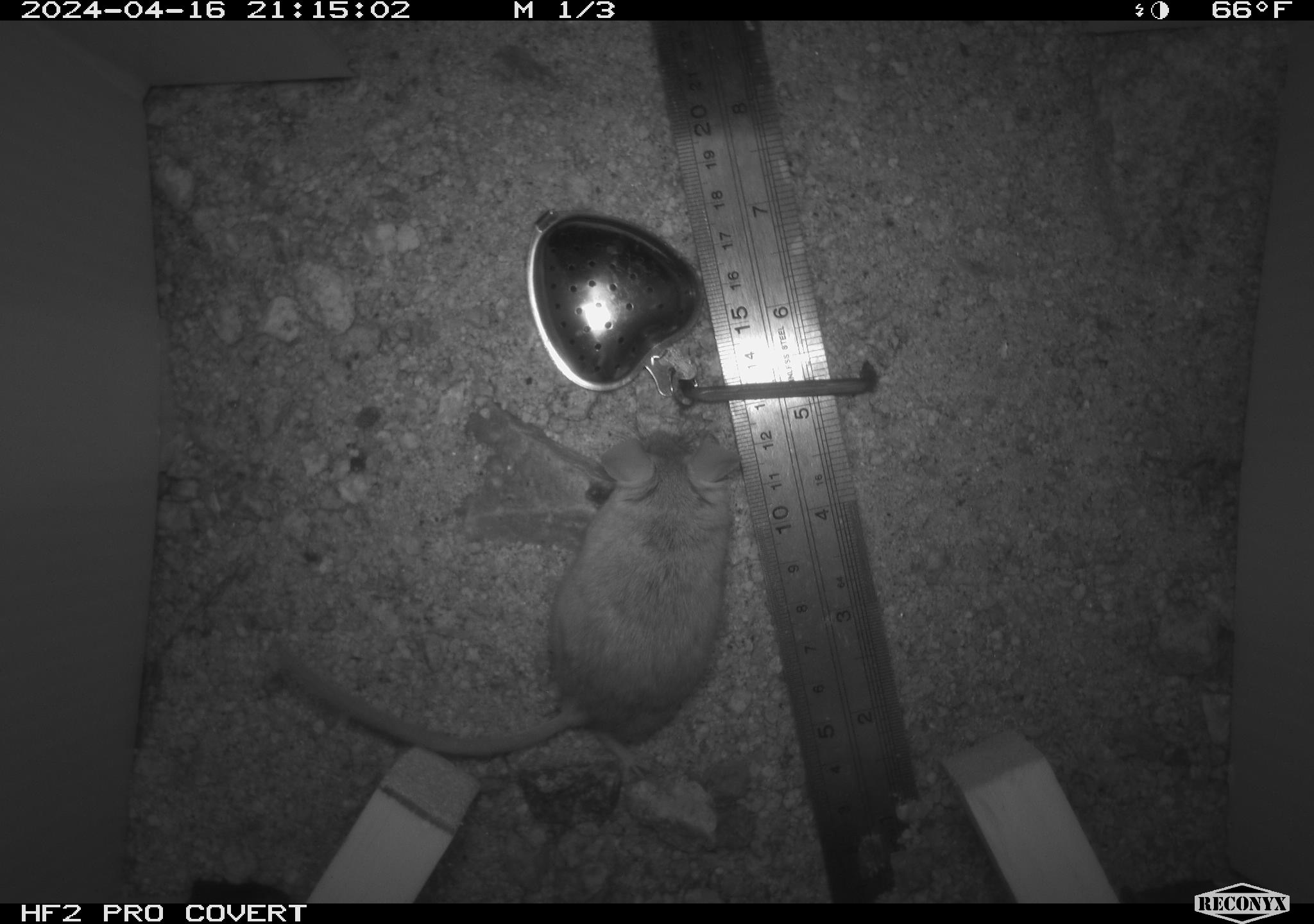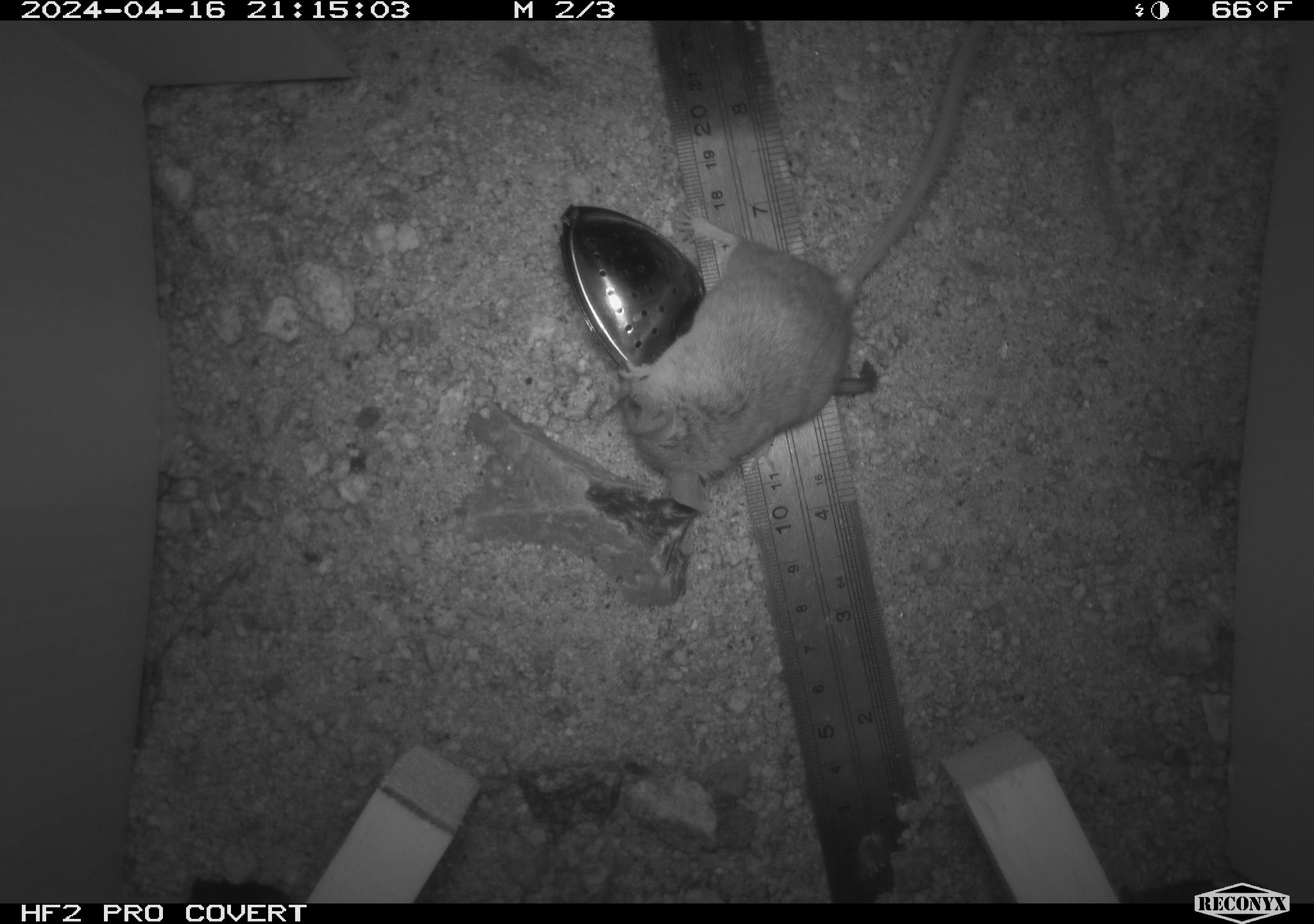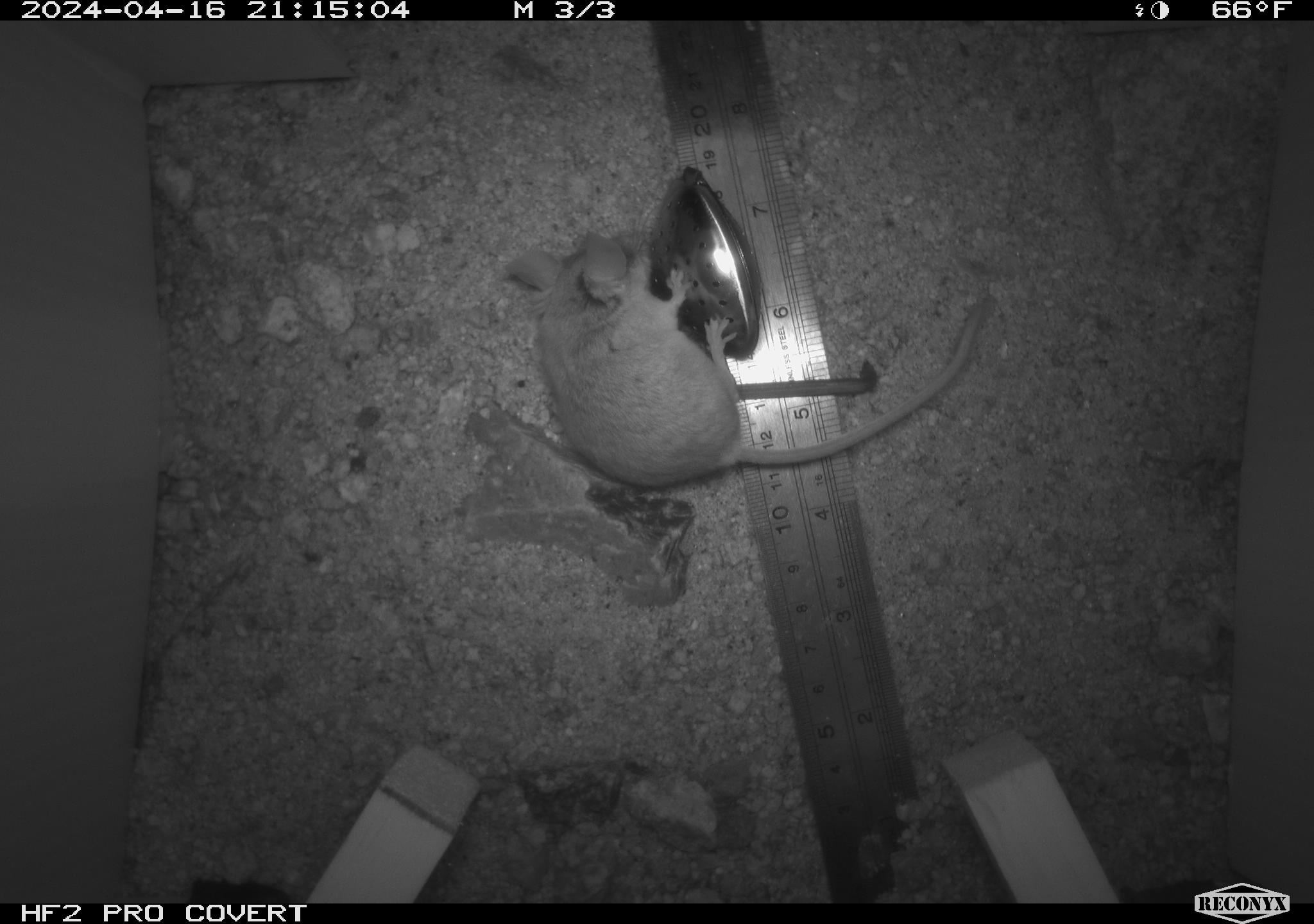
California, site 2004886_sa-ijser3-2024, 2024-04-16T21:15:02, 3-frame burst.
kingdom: Animalia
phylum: Chordata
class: Mammalia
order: Rodentia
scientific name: Rodentia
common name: mouse species